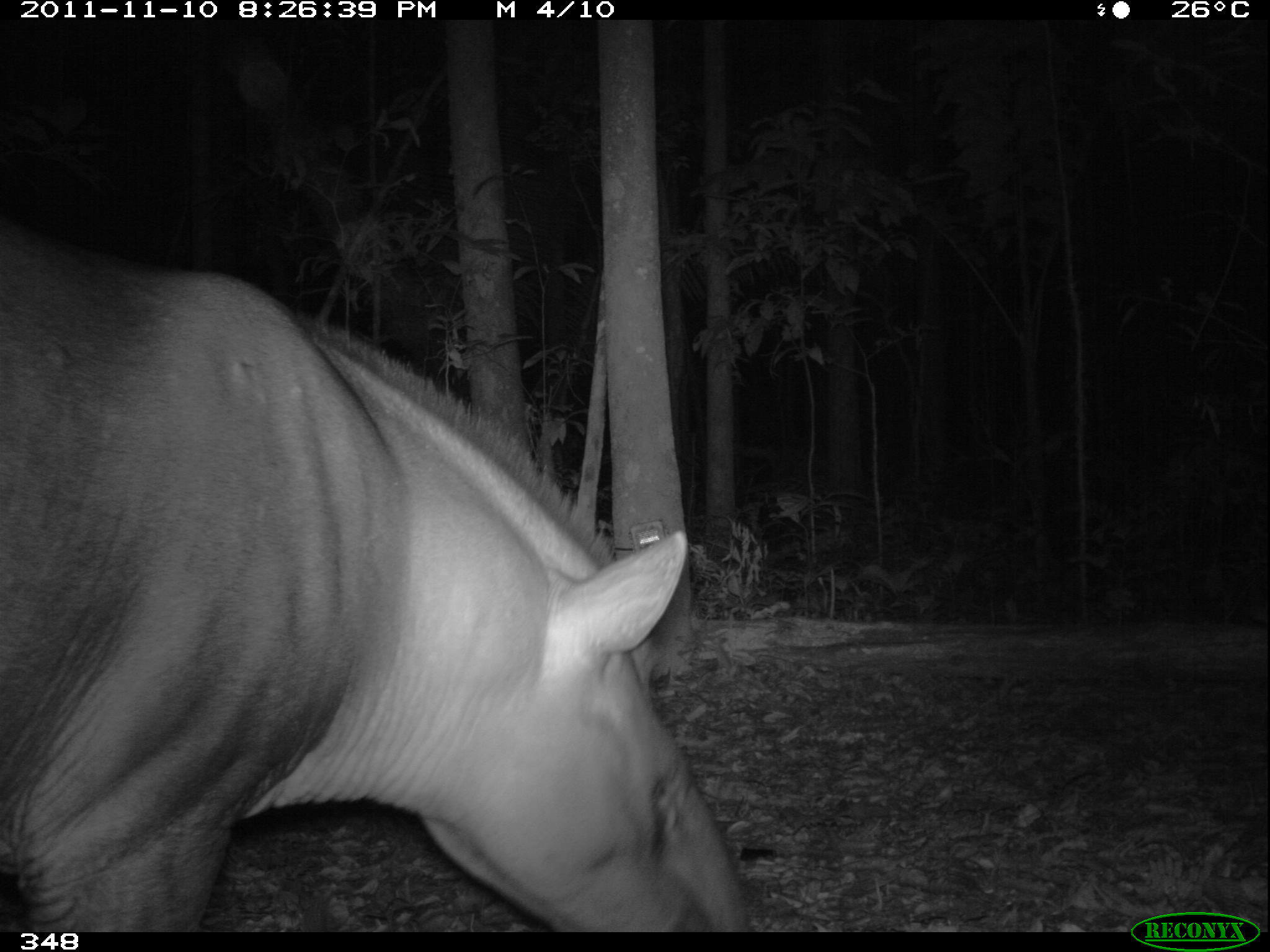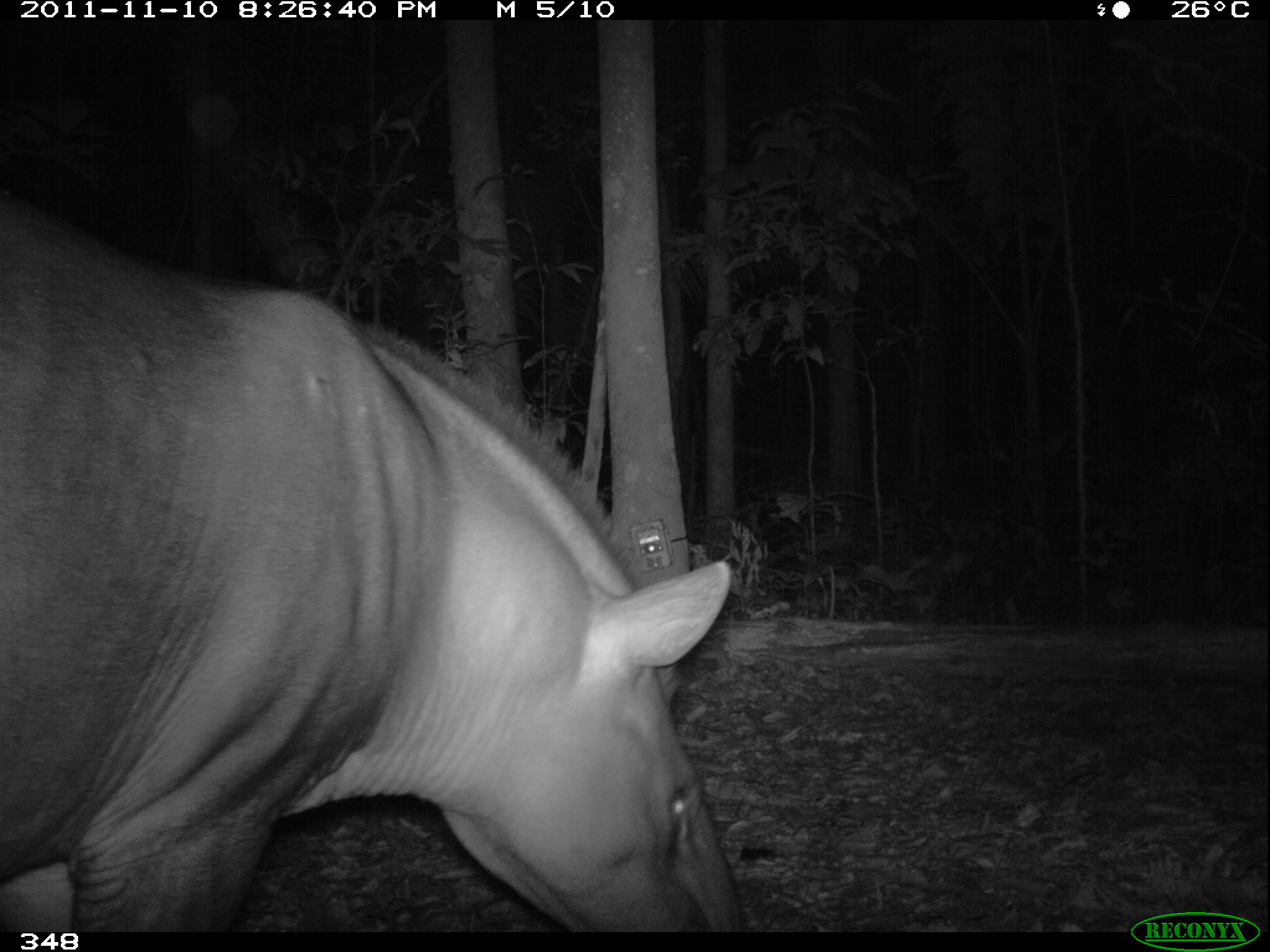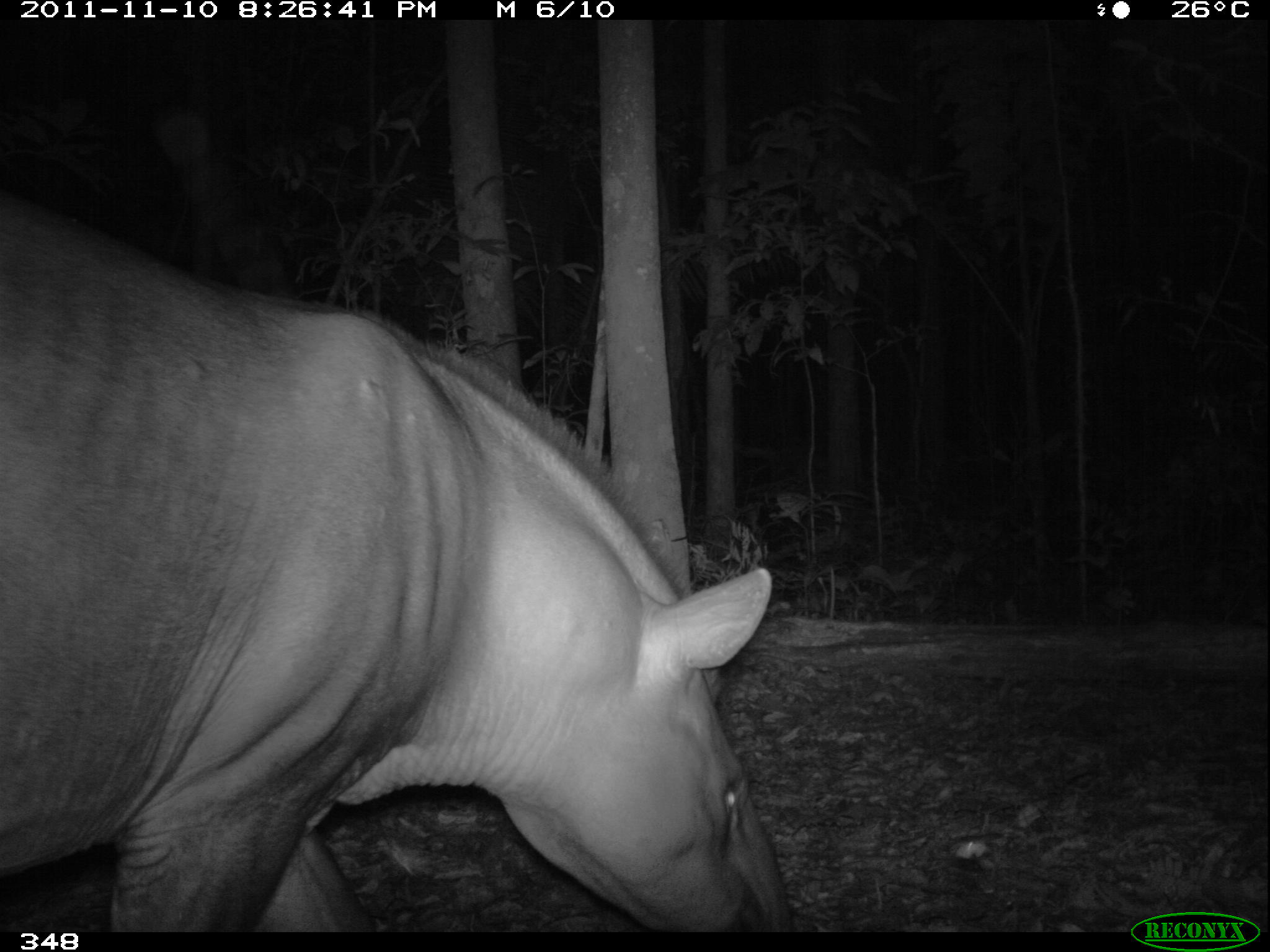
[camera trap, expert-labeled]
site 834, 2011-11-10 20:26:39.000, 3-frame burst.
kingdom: Animalia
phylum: Chordata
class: Mammalia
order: Perissodactyla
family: Tapiridae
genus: Tapirus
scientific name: Tapirus terrestris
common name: south american tapir